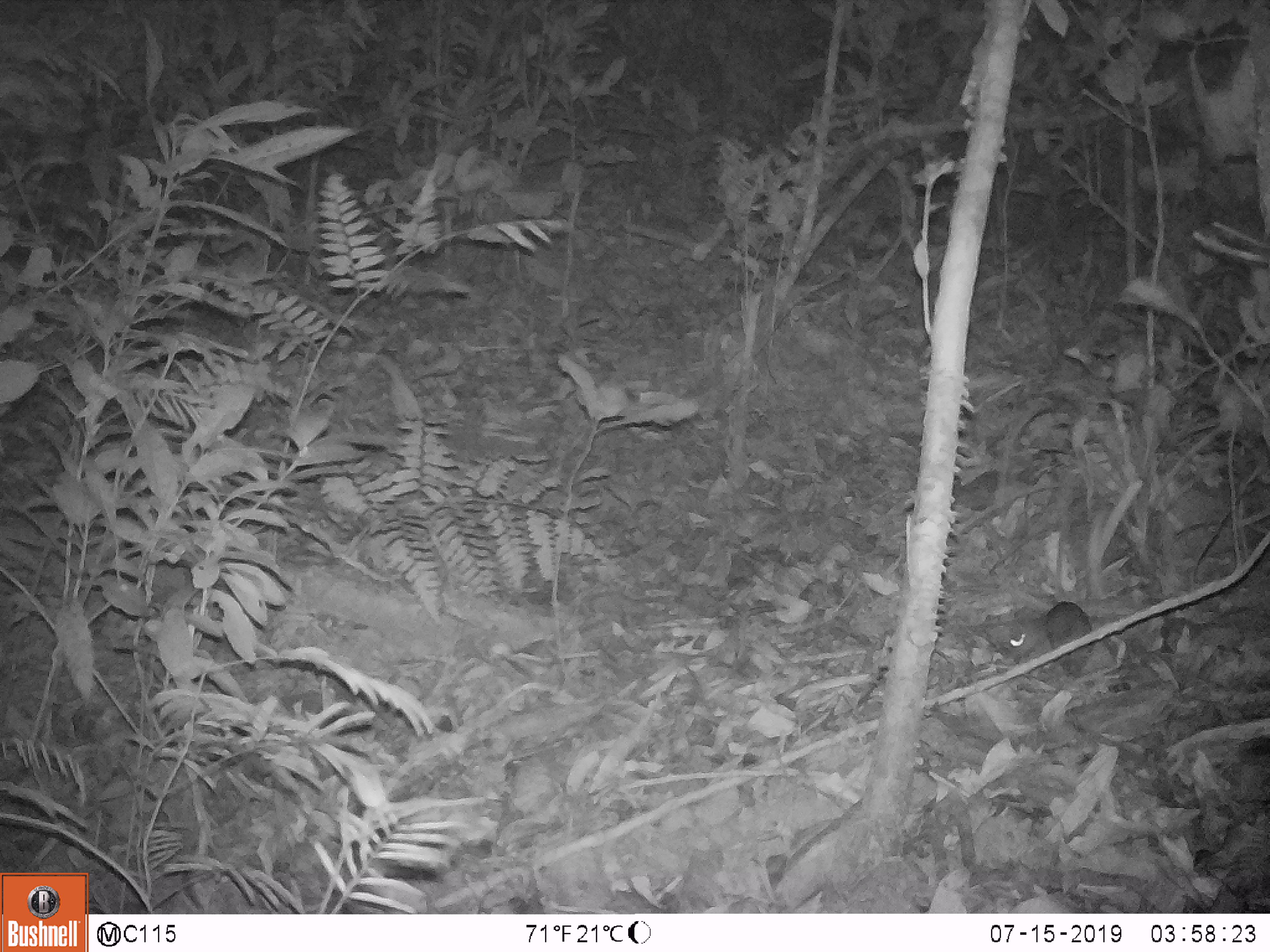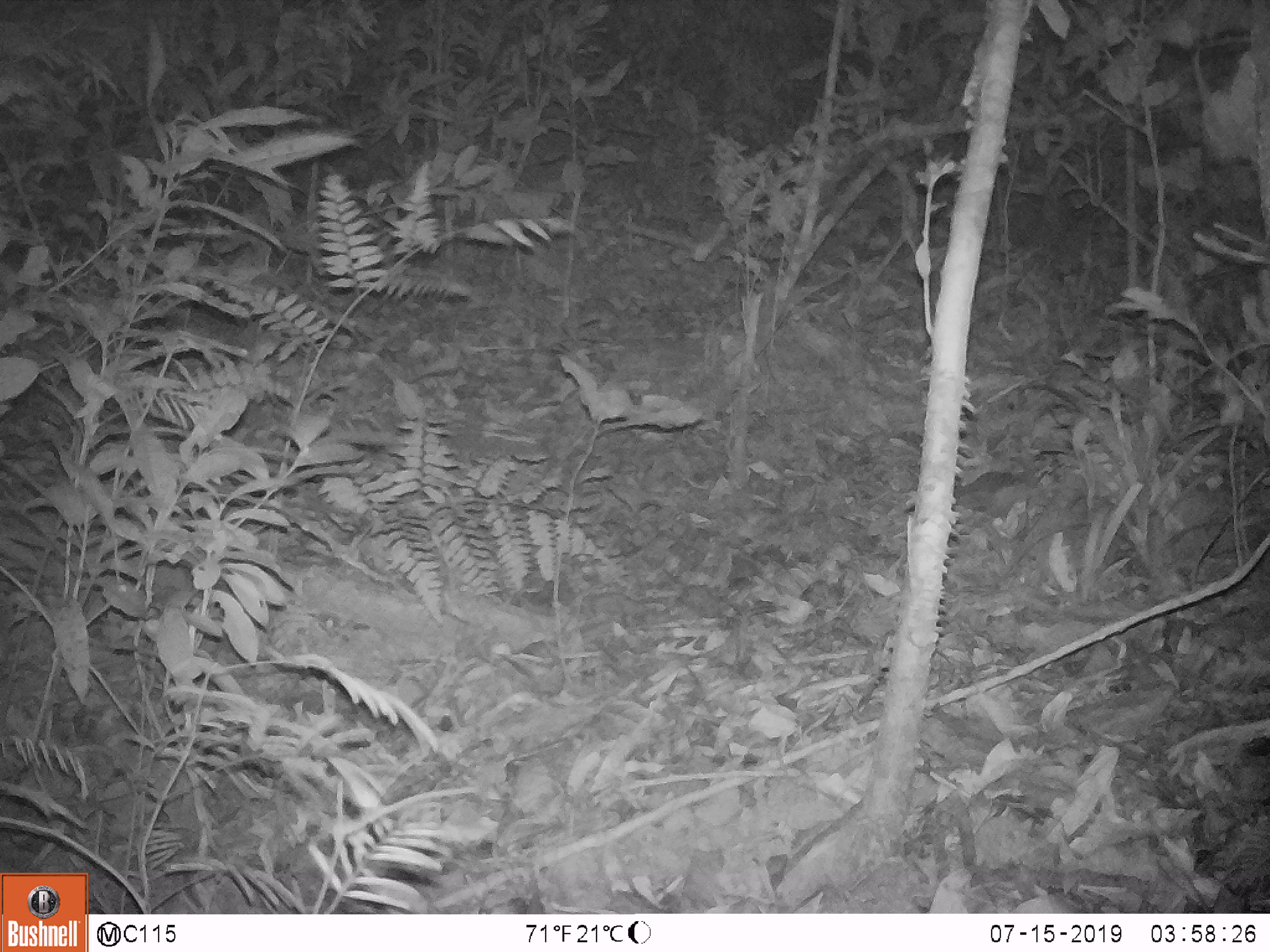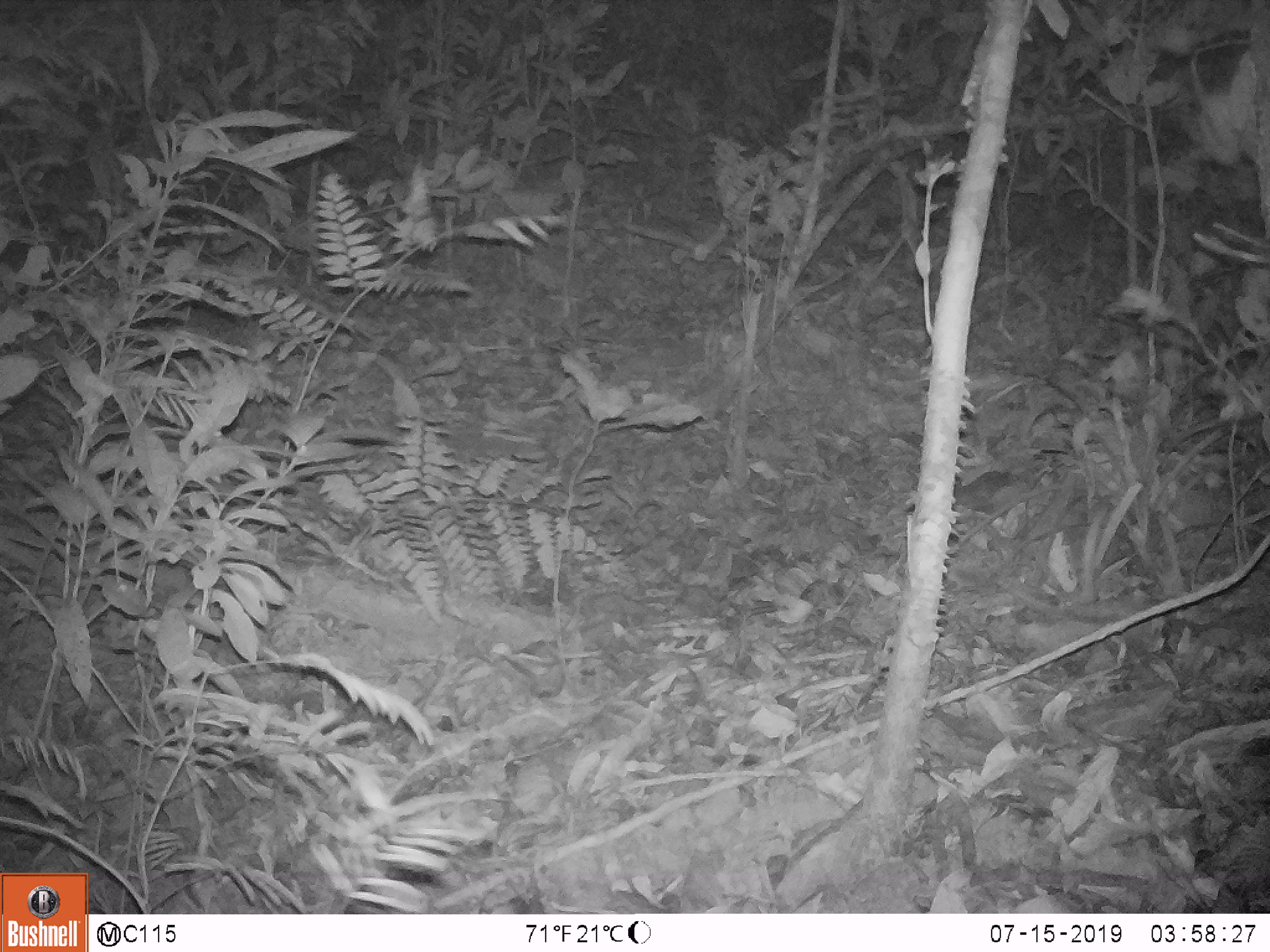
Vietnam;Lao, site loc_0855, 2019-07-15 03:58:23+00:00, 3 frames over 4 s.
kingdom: Animalia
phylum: Chordata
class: Mammalia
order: Rodentia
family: Muridae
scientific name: Muridae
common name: old-world mice and rats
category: unidentified murid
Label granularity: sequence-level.